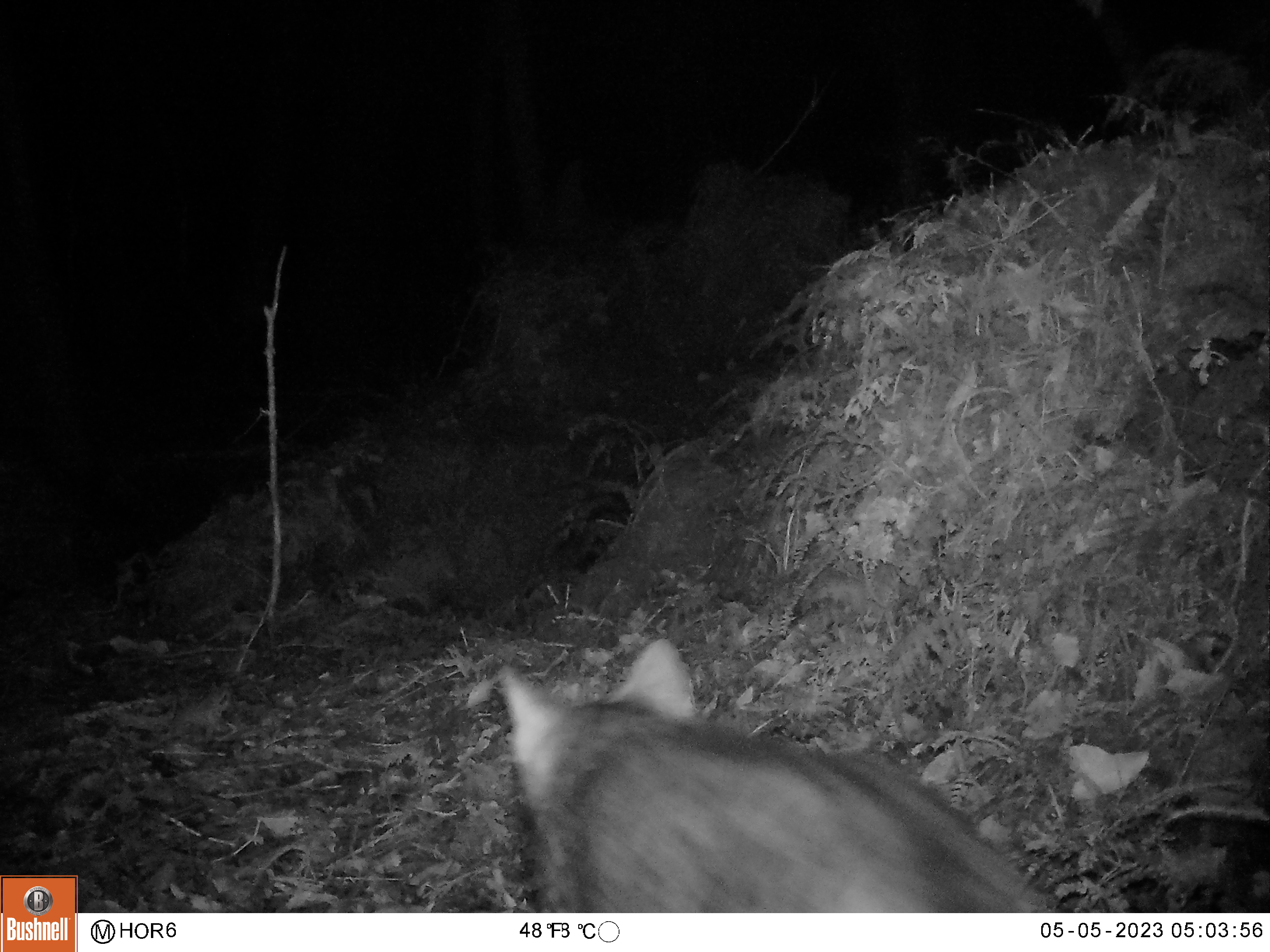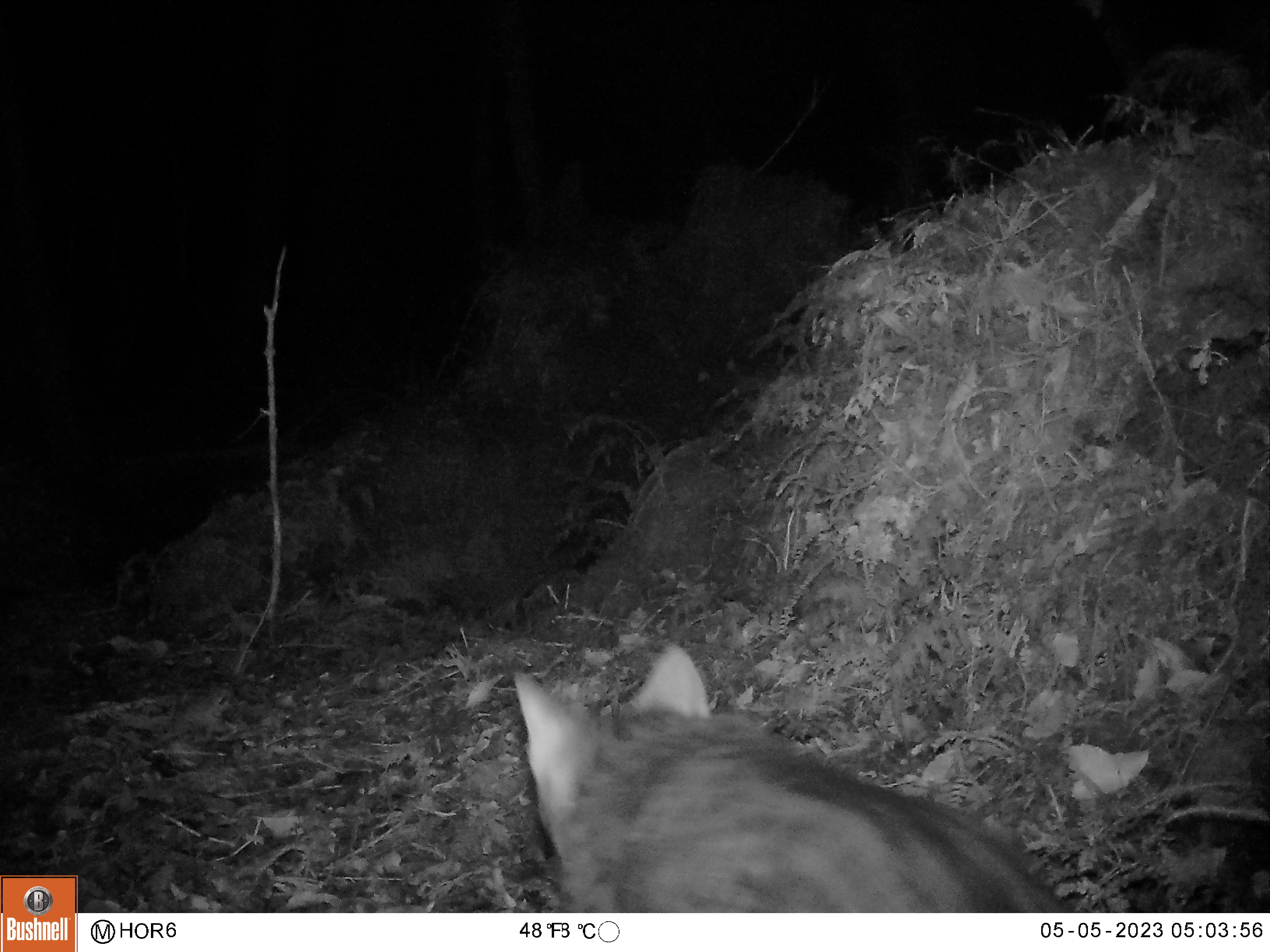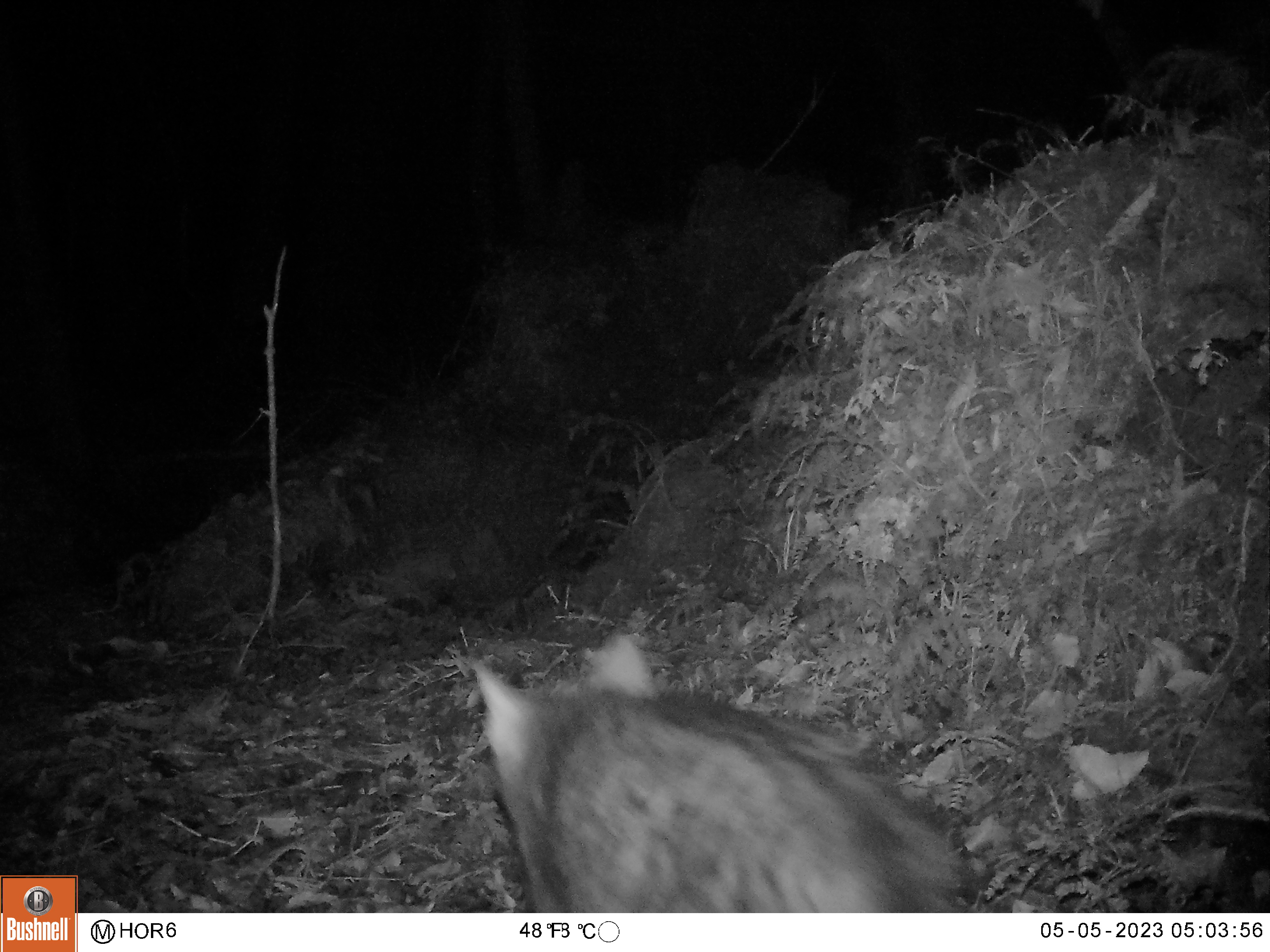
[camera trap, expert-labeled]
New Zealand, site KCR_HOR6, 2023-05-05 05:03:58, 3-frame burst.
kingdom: Animalia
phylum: Chordata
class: Mammalia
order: Carnivora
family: Felidae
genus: Felis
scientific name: Felis catus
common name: domestic cat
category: cat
Cat (domestic cat) (Felis catus).